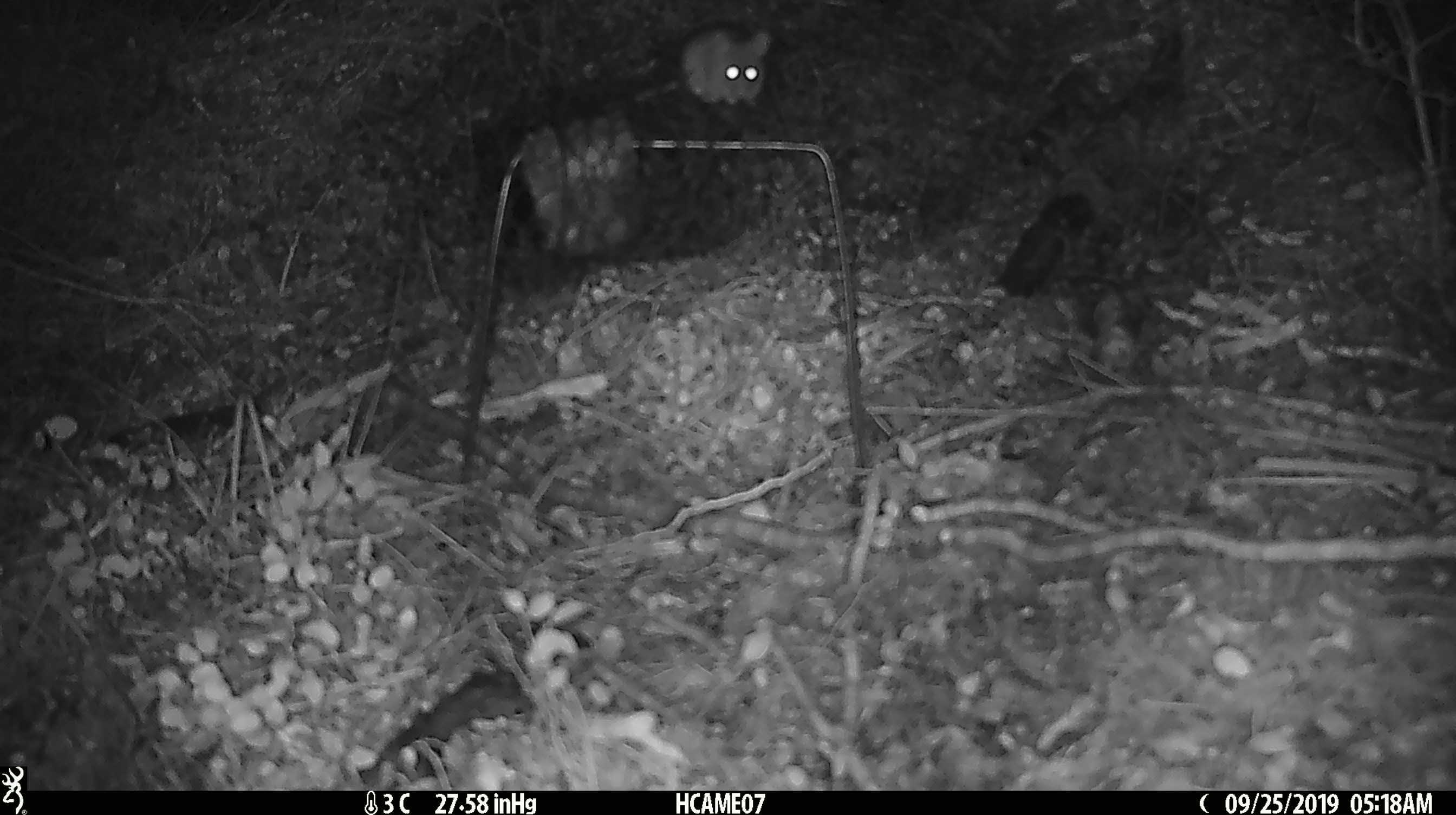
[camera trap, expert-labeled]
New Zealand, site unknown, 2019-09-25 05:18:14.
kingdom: Animalia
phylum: Chordata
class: Mammalia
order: Rodentia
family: Muridae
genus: Mus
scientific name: Mus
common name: mouse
Mouse (Mus).